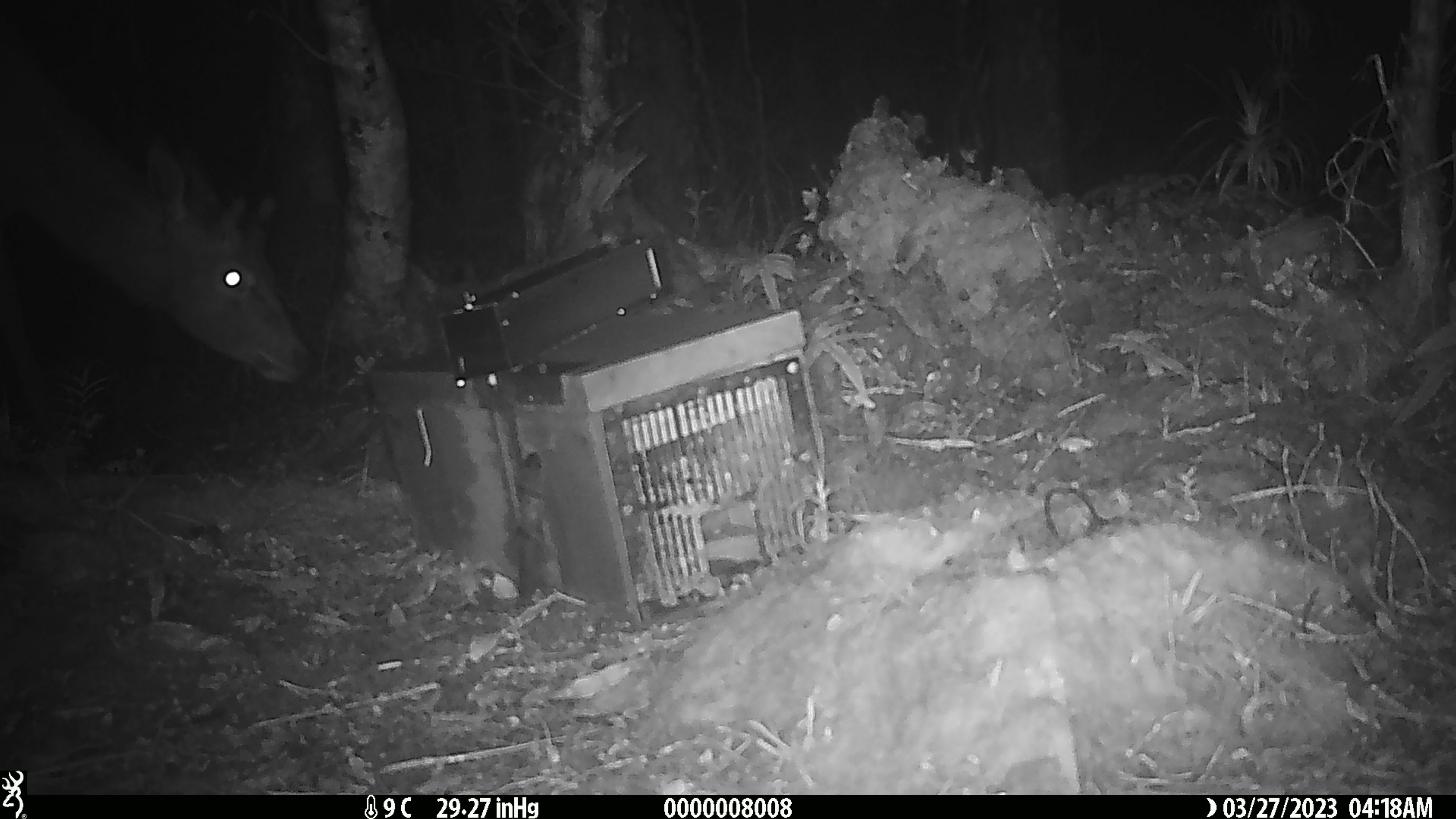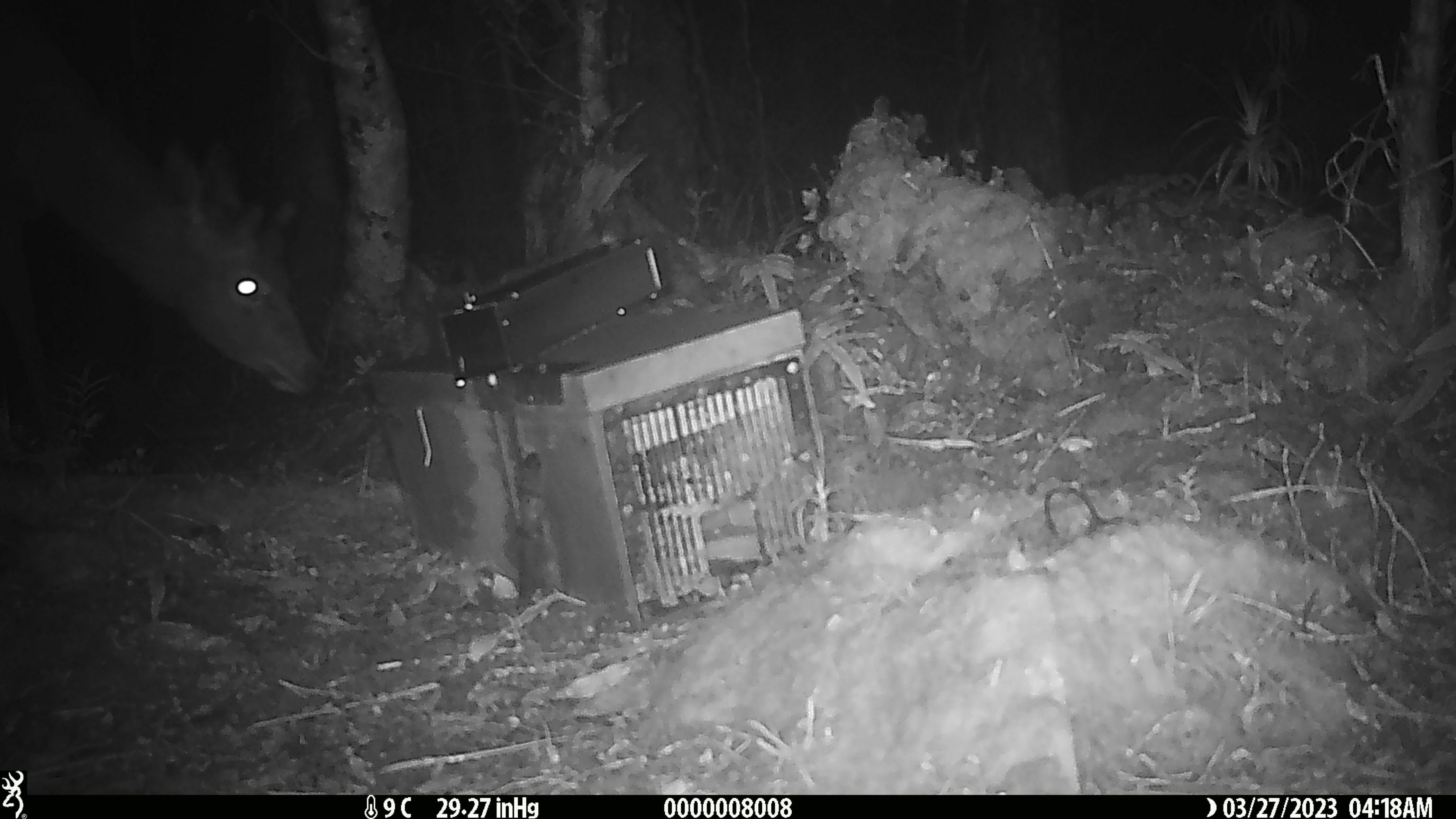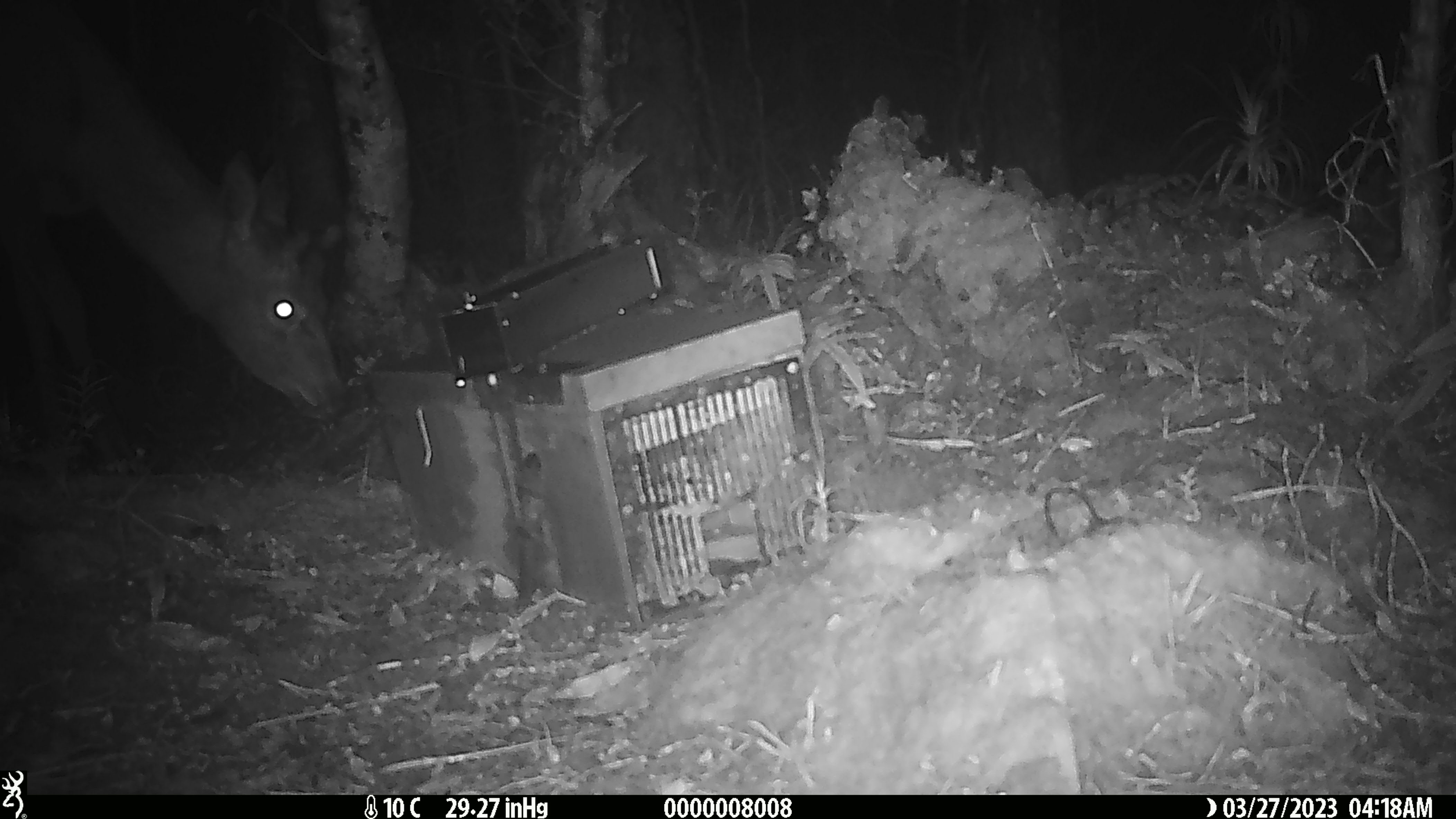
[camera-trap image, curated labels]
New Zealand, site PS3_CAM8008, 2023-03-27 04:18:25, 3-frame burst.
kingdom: Animalia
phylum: Chordata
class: Mammalia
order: Artiodactyla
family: Cervidae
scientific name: Cervidae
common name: deer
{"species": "deer (Cervidae)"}